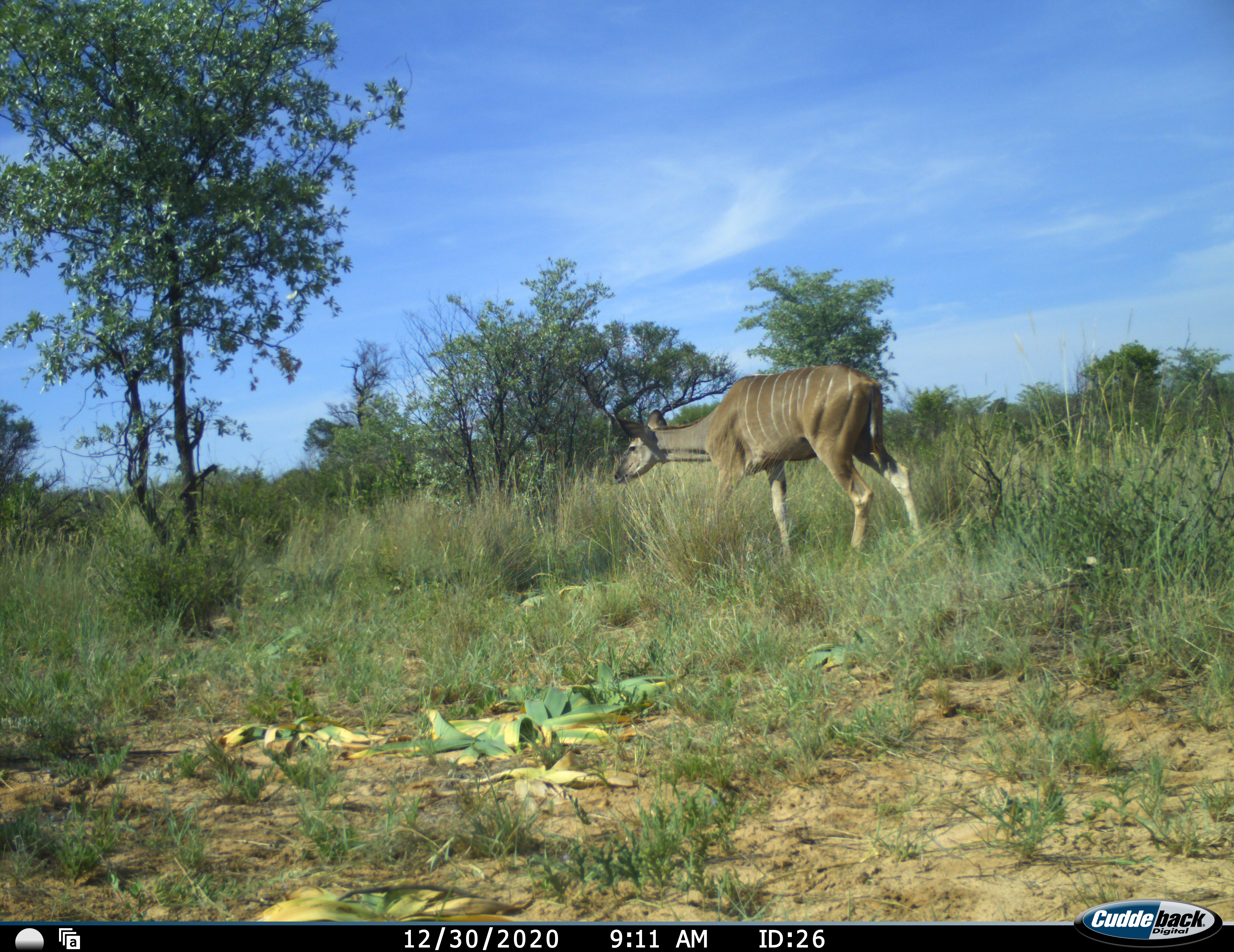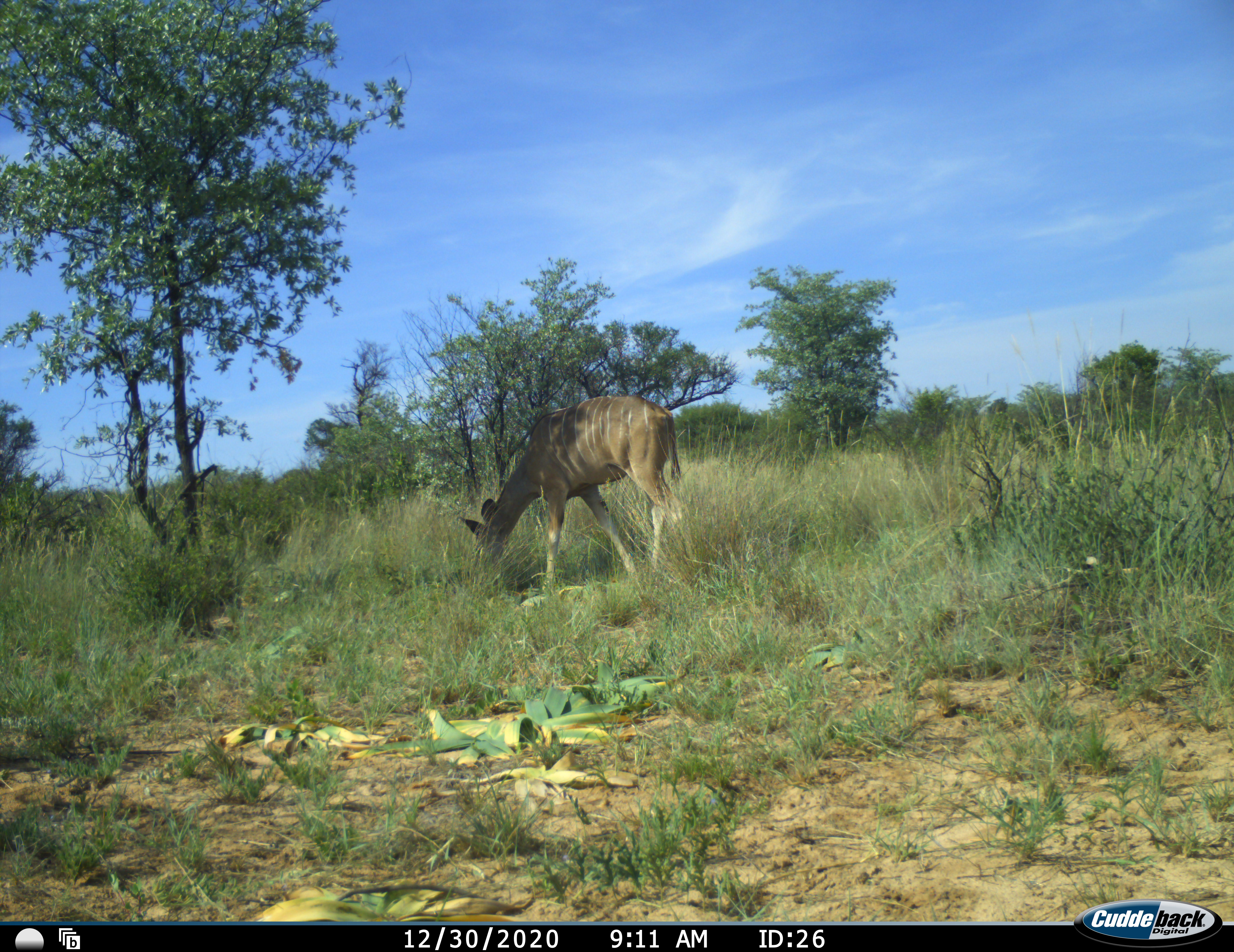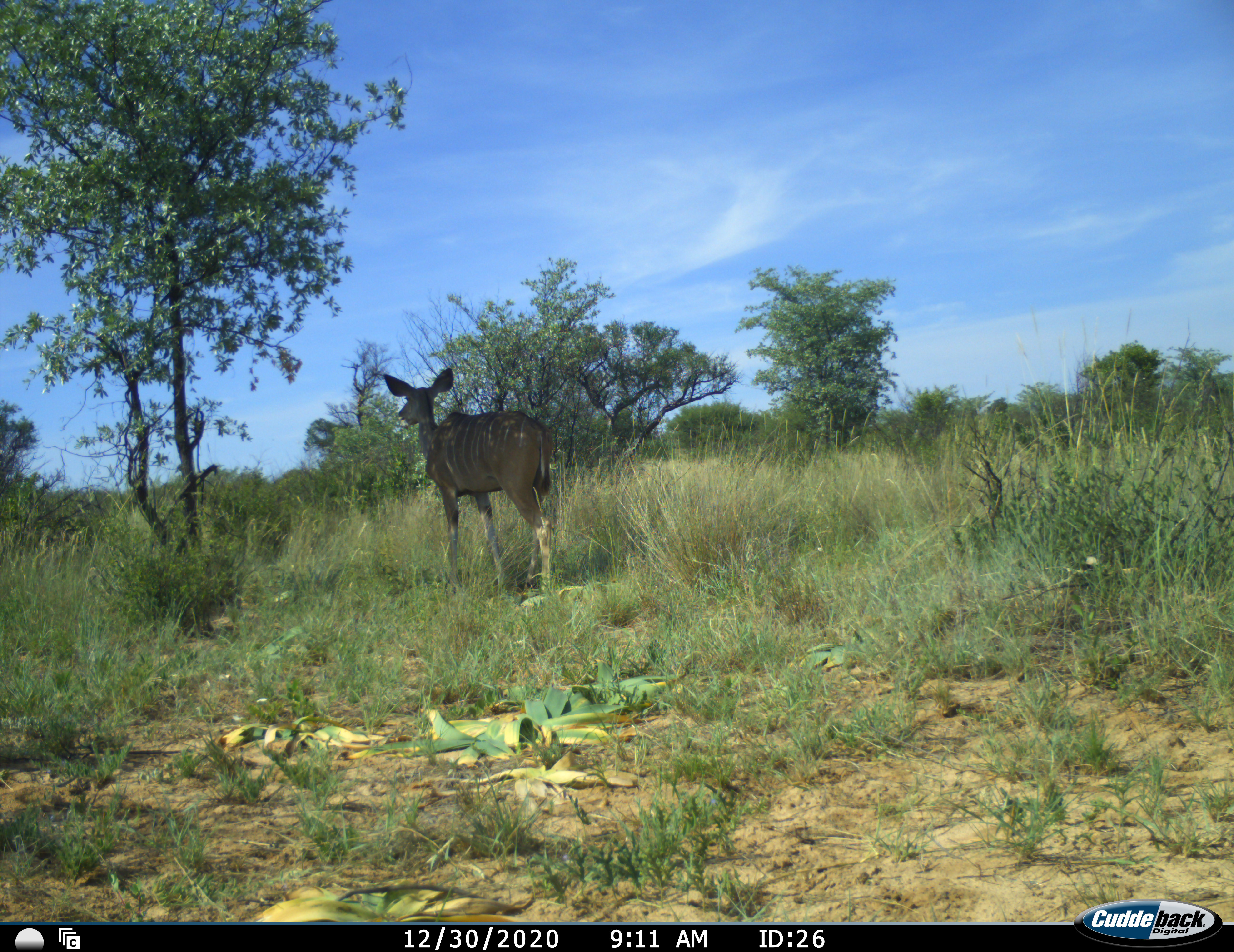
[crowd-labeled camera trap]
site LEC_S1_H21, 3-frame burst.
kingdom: Animalia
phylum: Chordata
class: Mammalia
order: Artiodactyla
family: Bovidae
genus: Tragelaphus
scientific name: Tragelaphus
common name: kudu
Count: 1.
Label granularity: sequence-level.